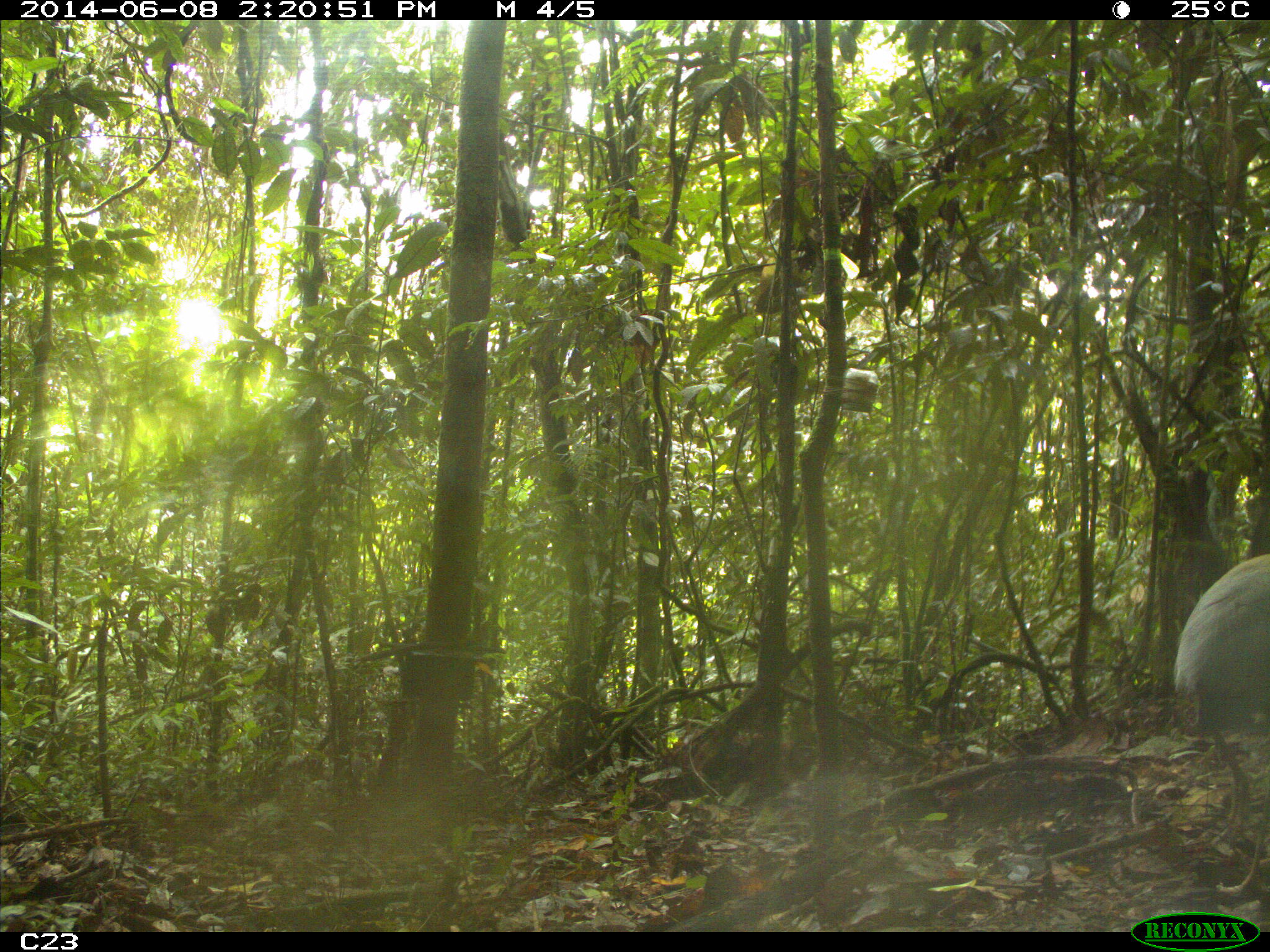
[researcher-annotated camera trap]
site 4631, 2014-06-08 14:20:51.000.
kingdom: Animalia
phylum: Chordata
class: Aves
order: Gruiformes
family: Psophiidae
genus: Psophia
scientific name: Psophia crepitans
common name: gray-winged trumpeter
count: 3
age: adult